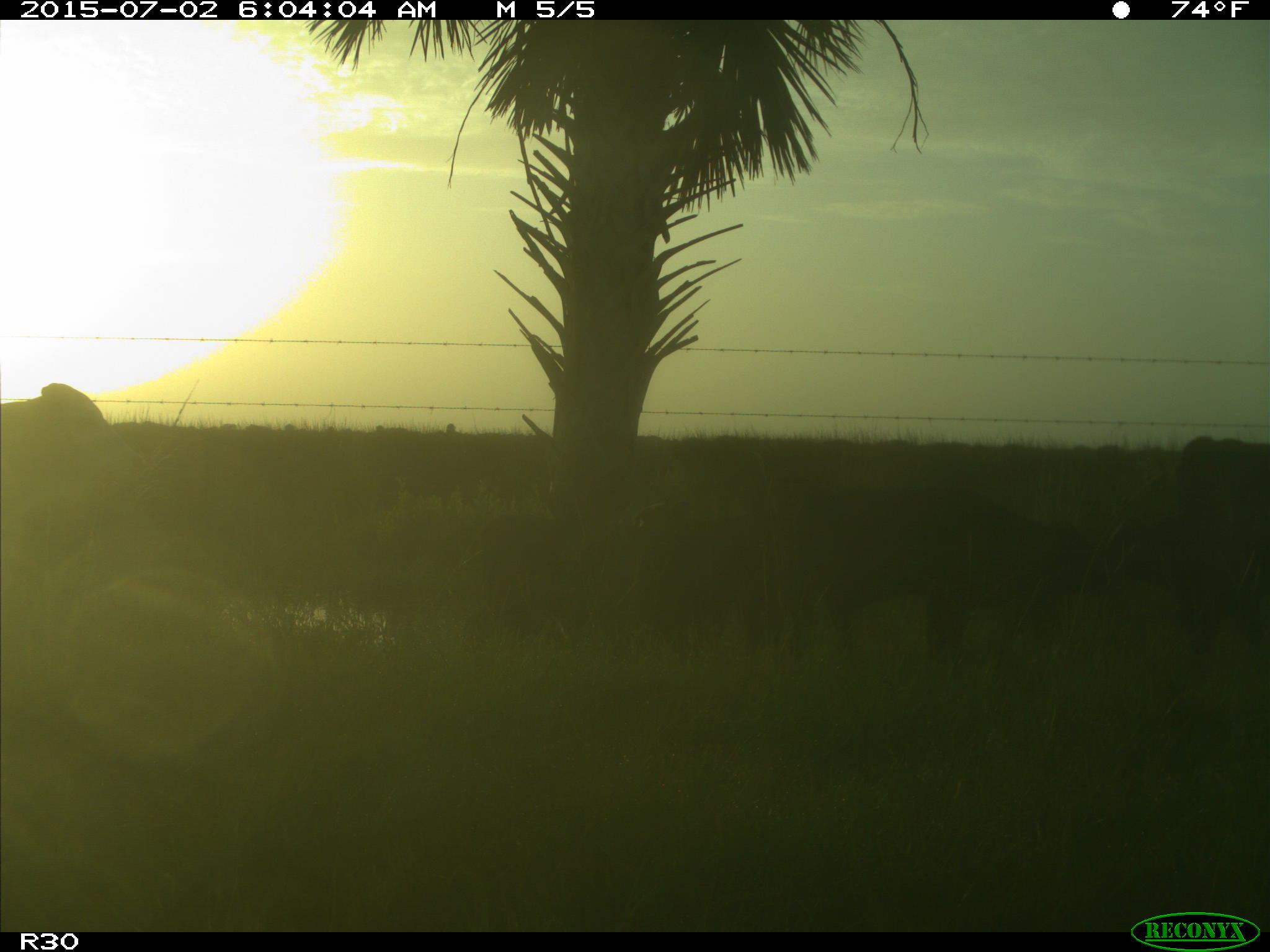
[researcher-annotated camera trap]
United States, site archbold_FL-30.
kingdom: Animalia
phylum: Chordata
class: Mammalia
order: Artiodactyla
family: Bovidae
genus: Bos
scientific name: Bos taurus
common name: domestic cow